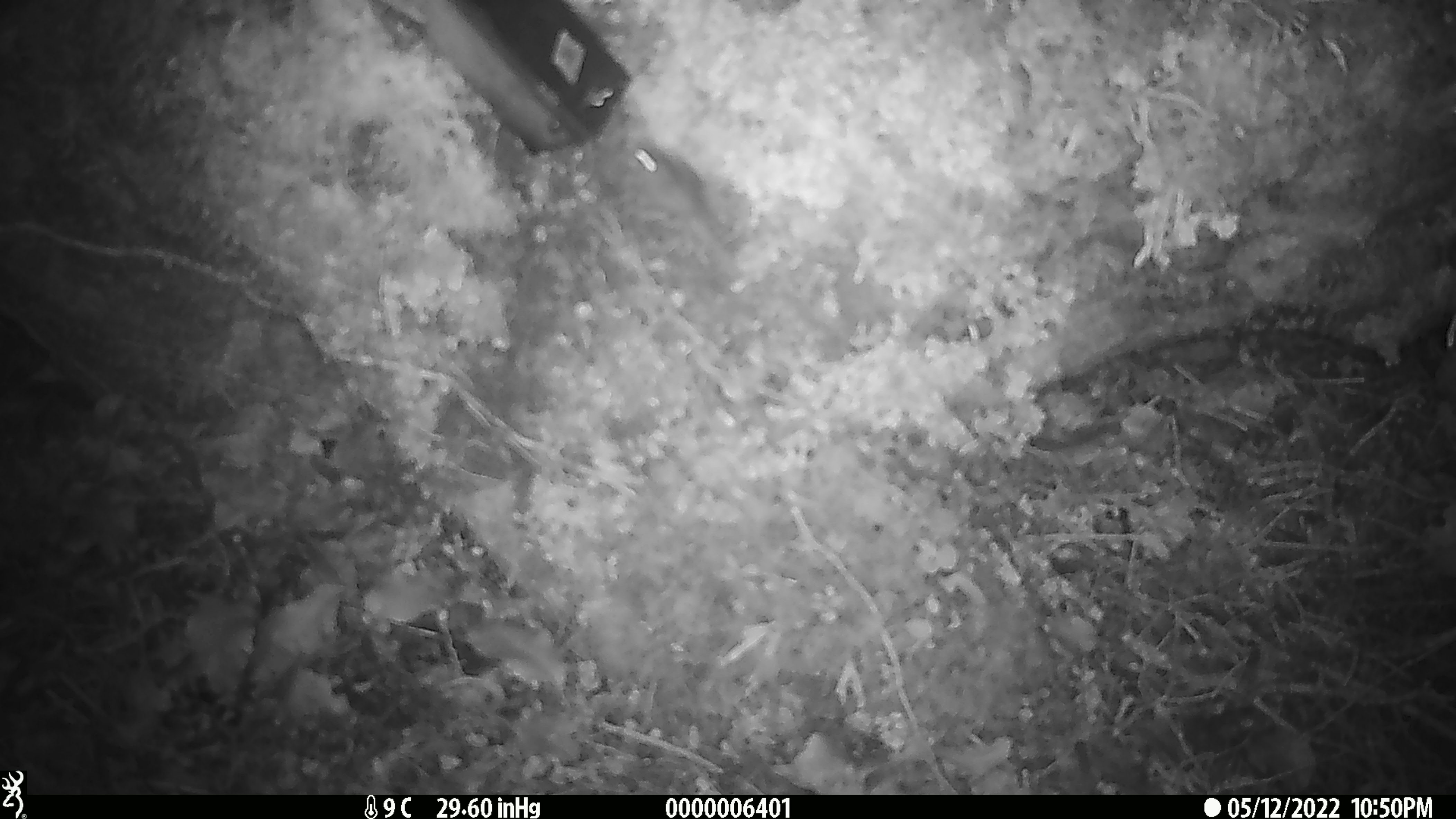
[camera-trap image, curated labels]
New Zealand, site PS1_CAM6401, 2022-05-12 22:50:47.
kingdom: Animalia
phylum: Chordata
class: Mammalia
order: Rodentia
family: Muridae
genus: Mus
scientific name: Mus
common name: mouse